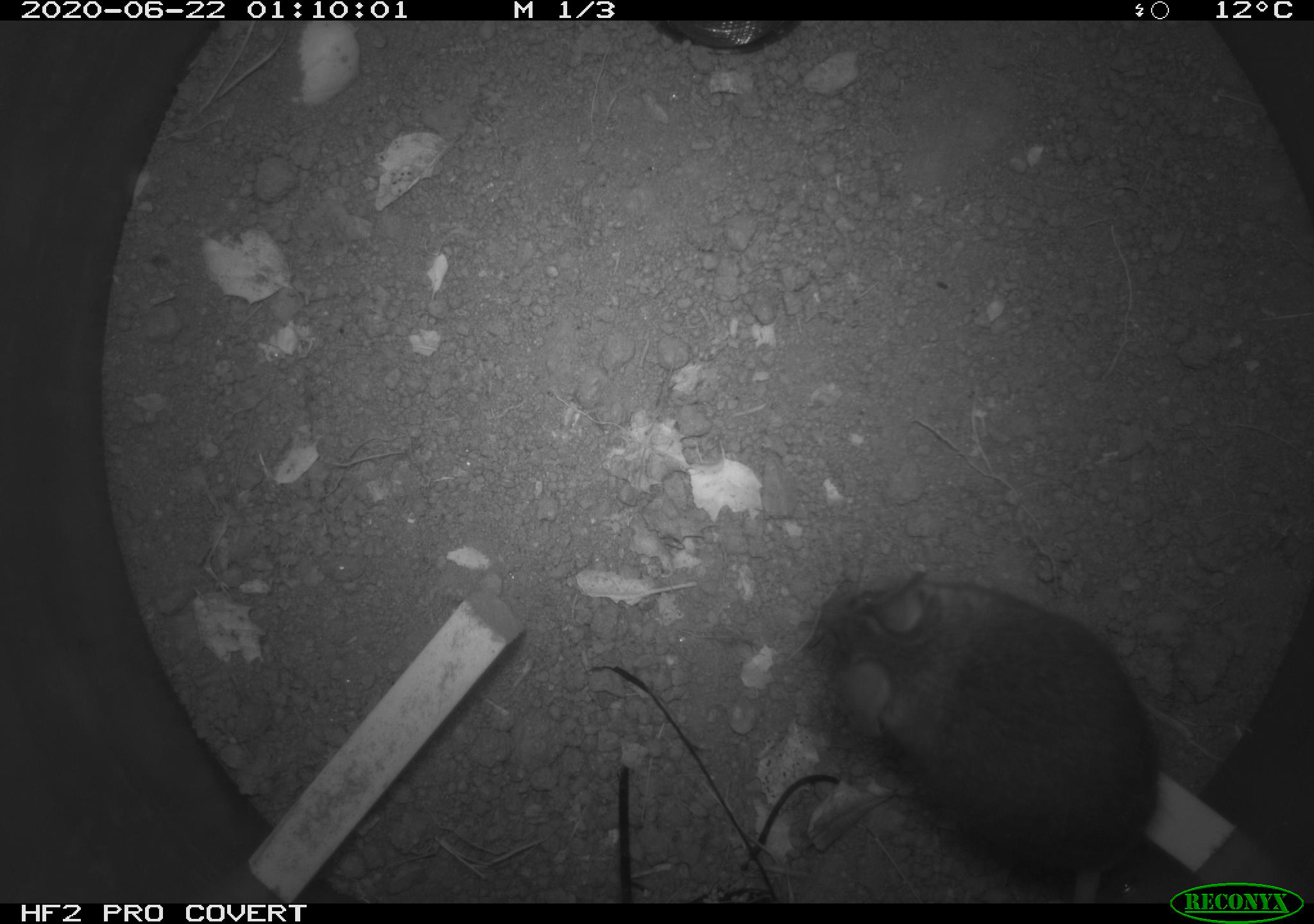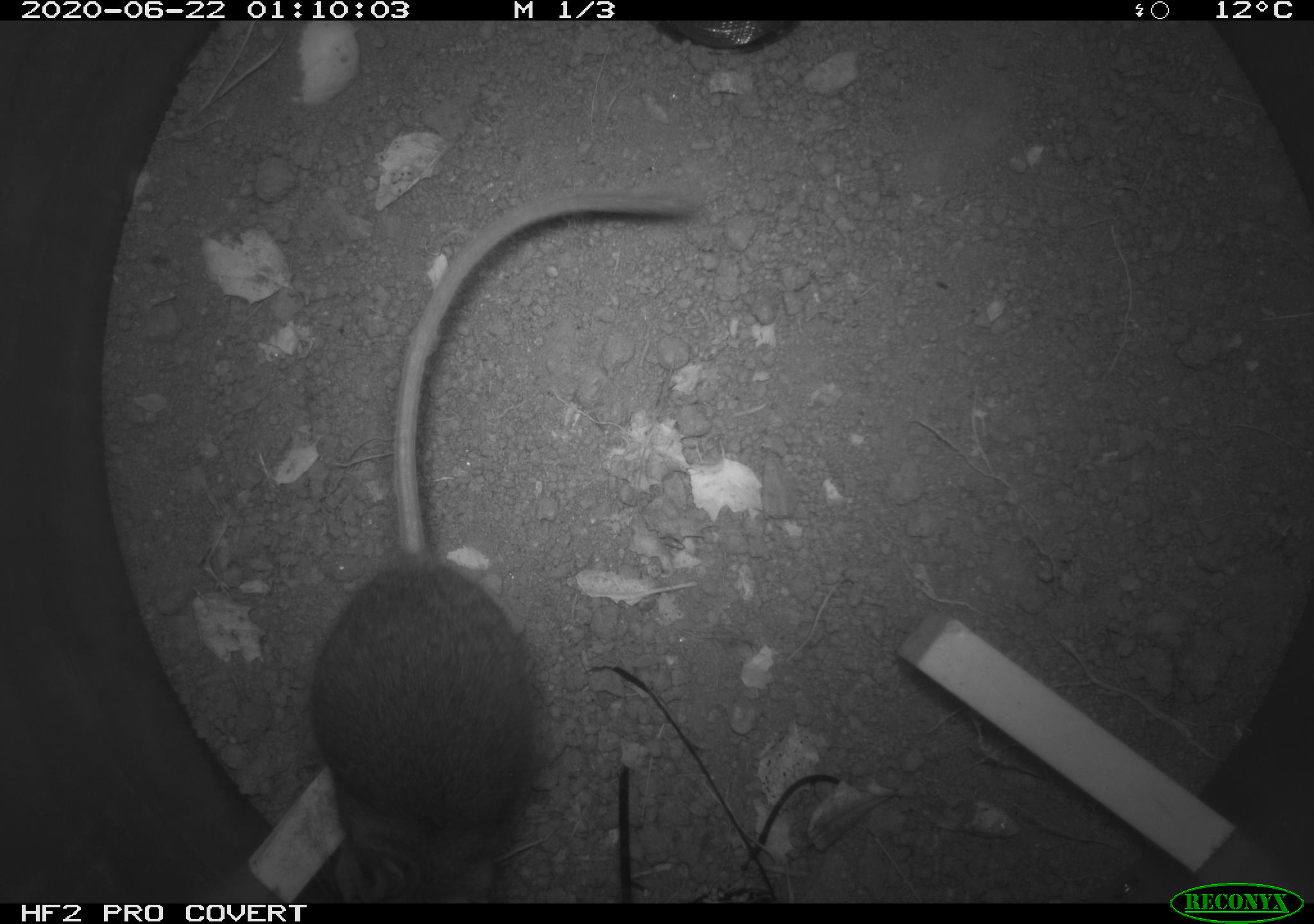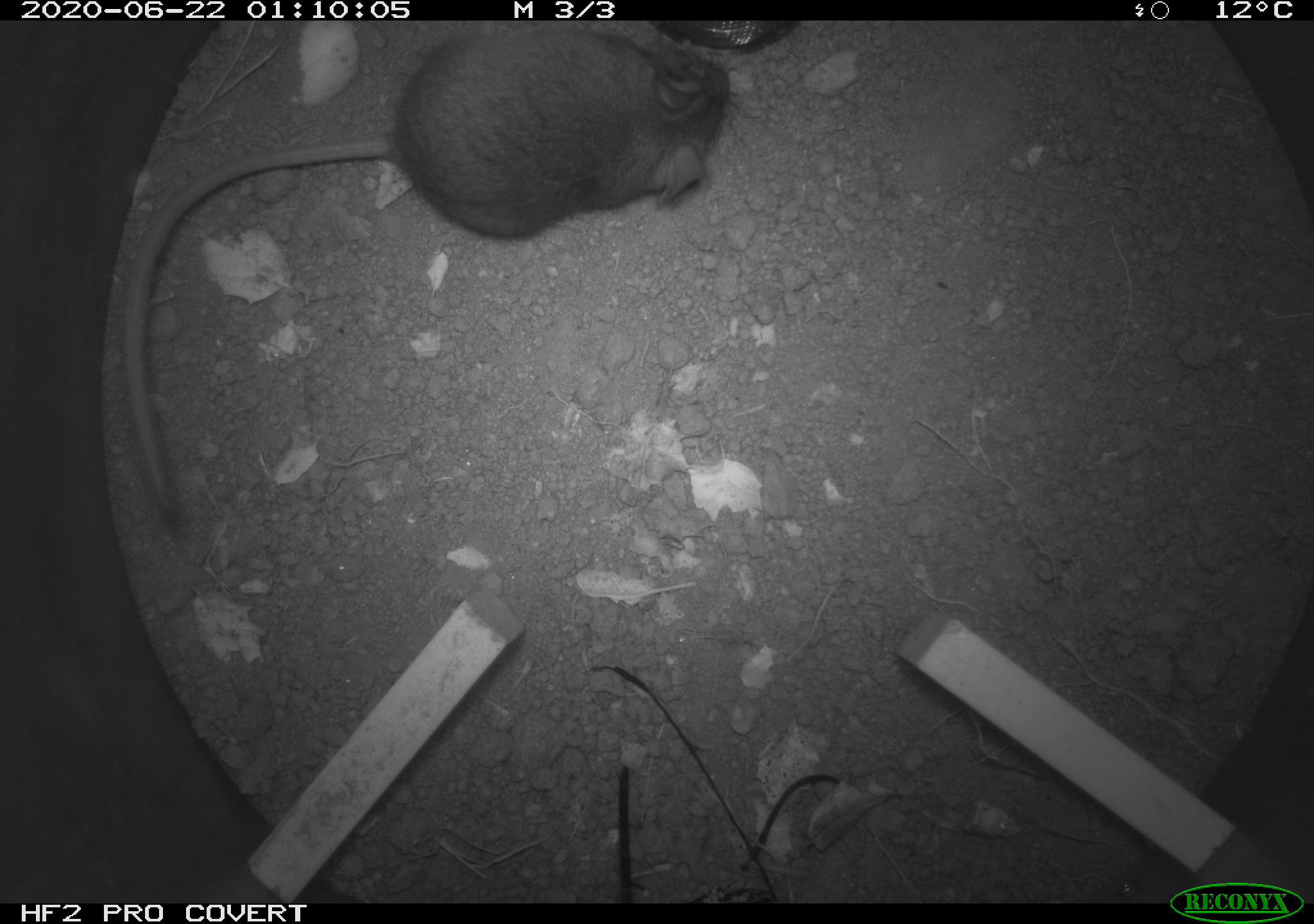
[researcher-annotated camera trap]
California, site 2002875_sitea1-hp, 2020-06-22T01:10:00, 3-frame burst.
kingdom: Animalia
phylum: Chordata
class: Mammalia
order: Rodentia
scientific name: Rodentia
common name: mouse species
Mouse species (Rodentia).